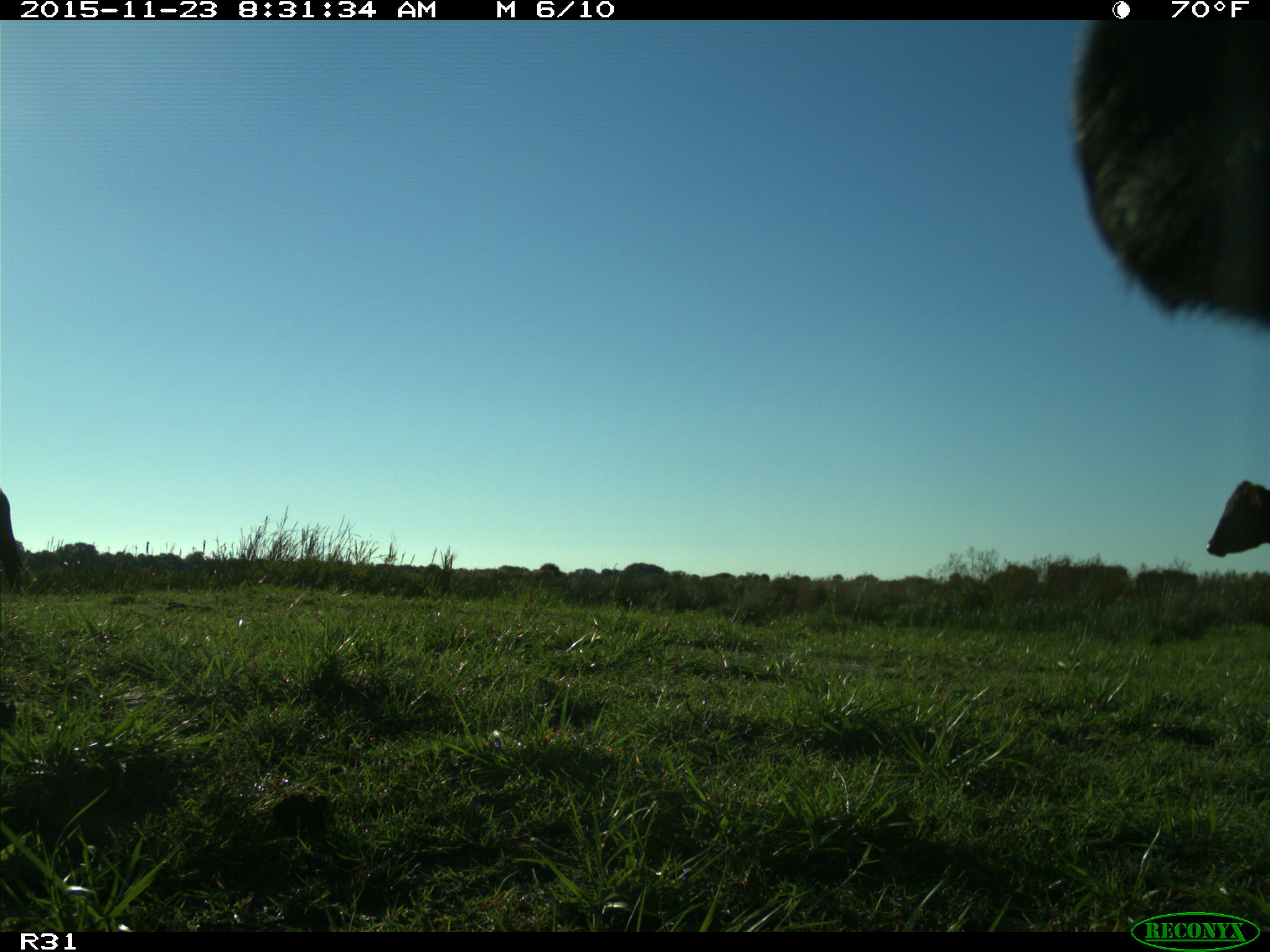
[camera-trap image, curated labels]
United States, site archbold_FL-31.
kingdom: Animalia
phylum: Chordata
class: Mammalia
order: Artiodactyla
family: Bovidae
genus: Bos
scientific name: Bos taurus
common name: domestic cow